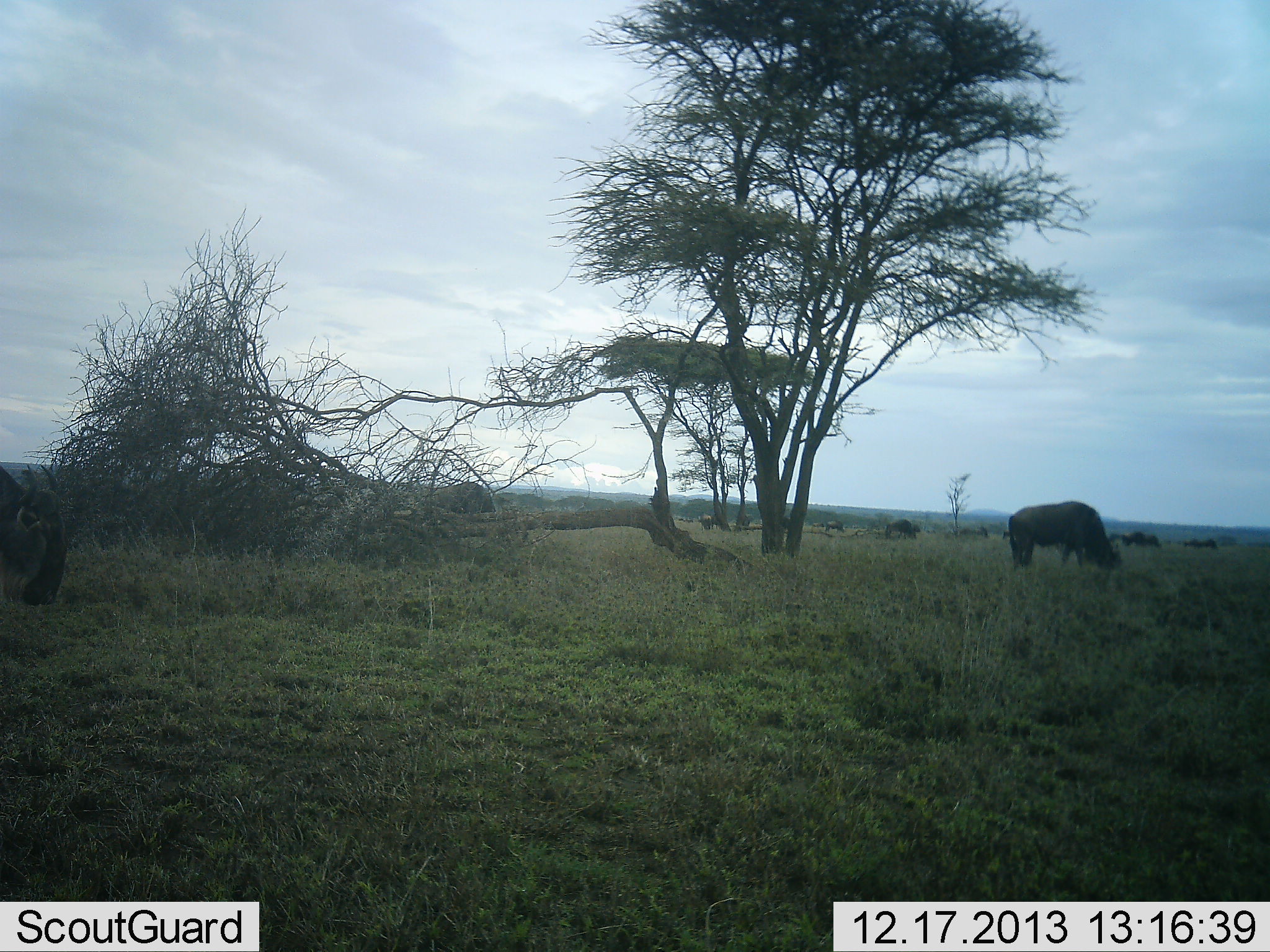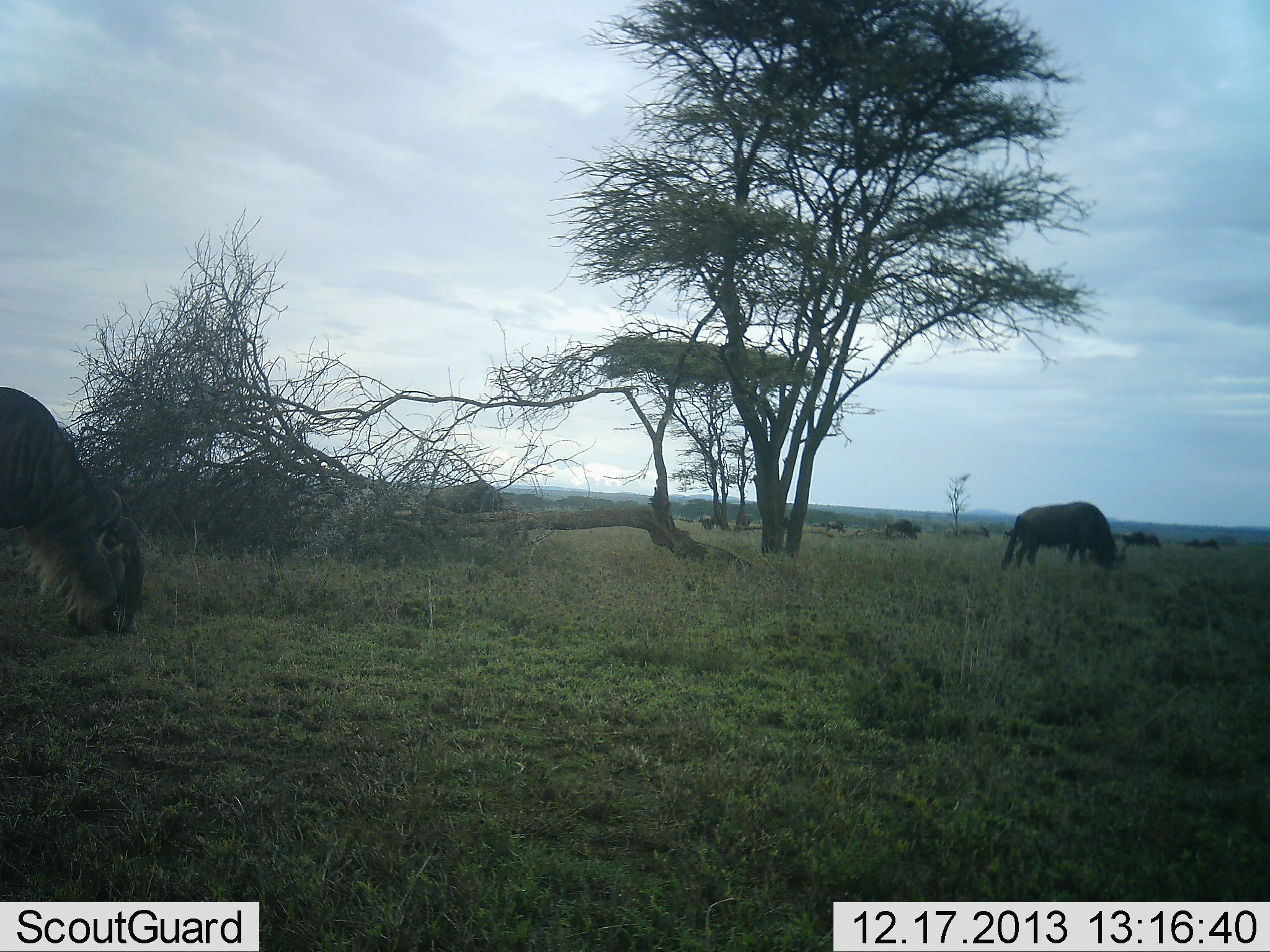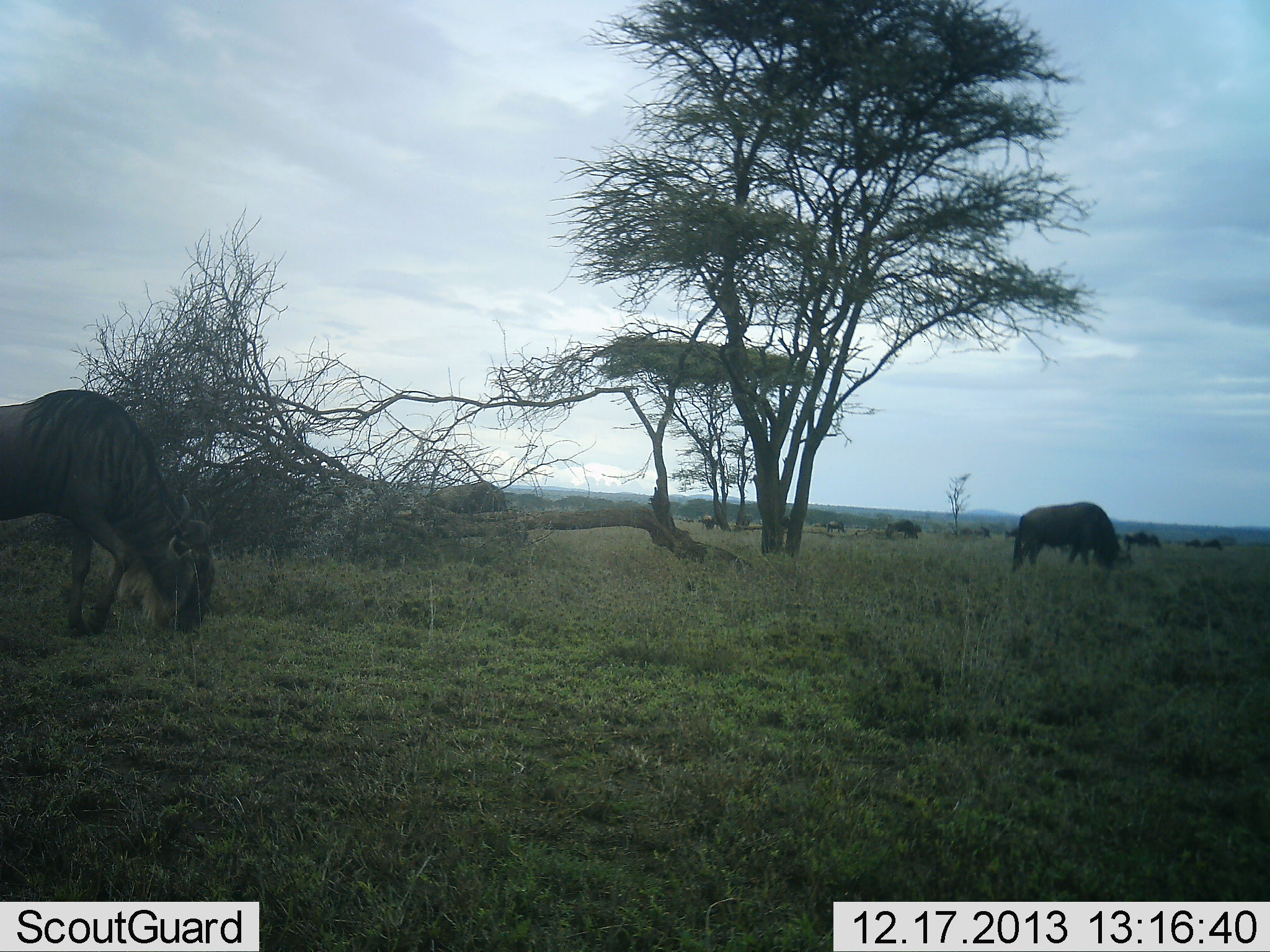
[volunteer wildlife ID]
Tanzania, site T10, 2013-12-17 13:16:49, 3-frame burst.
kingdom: Animalia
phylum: Chordata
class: Mammalia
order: Artiodactyla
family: Bovidae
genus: Connochaetes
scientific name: Connochaetes taurinus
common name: blue wildebeest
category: wildebeest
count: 8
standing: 20%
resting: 0%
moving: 40%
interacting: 0%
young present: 0%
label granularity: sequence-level